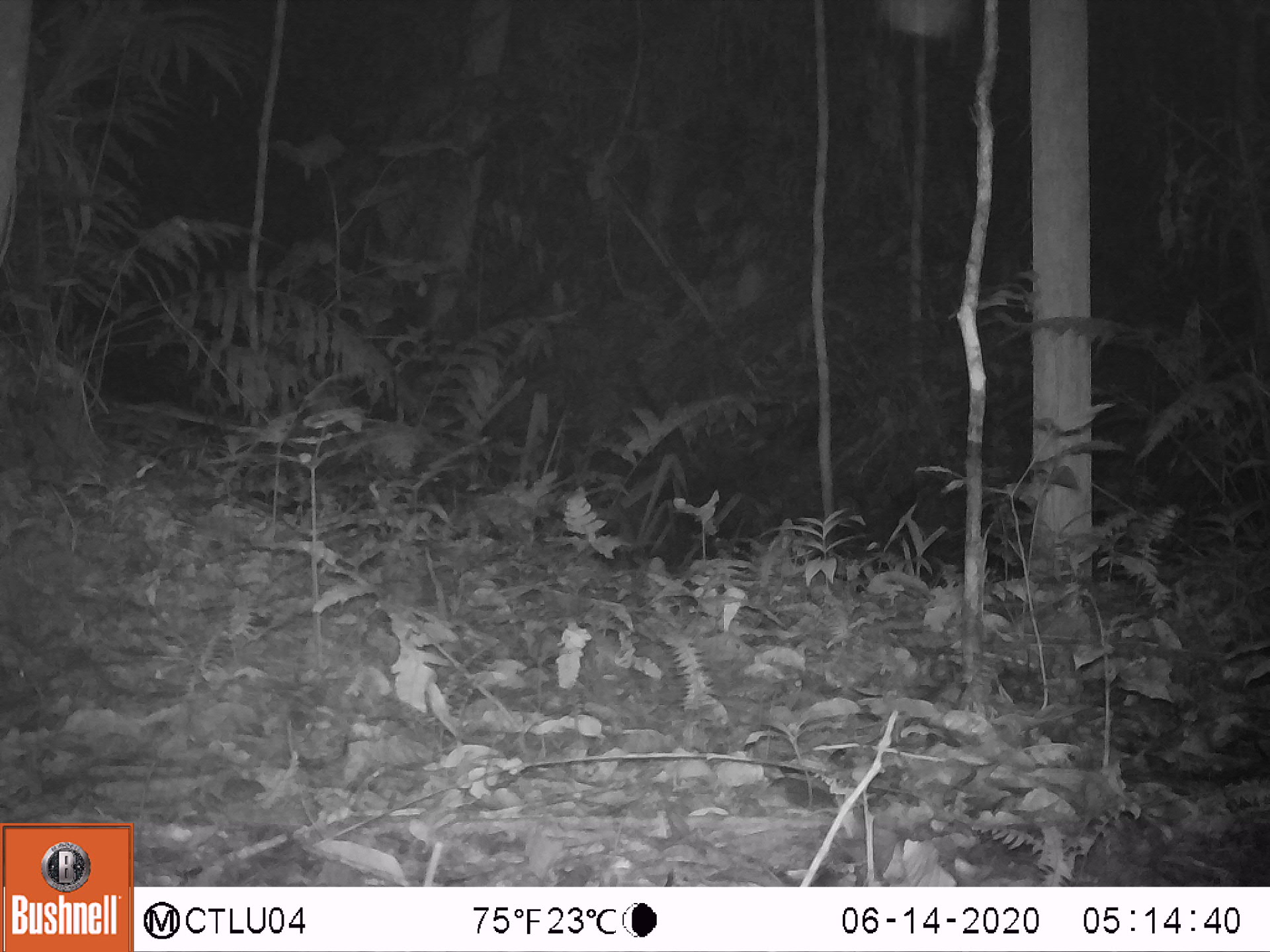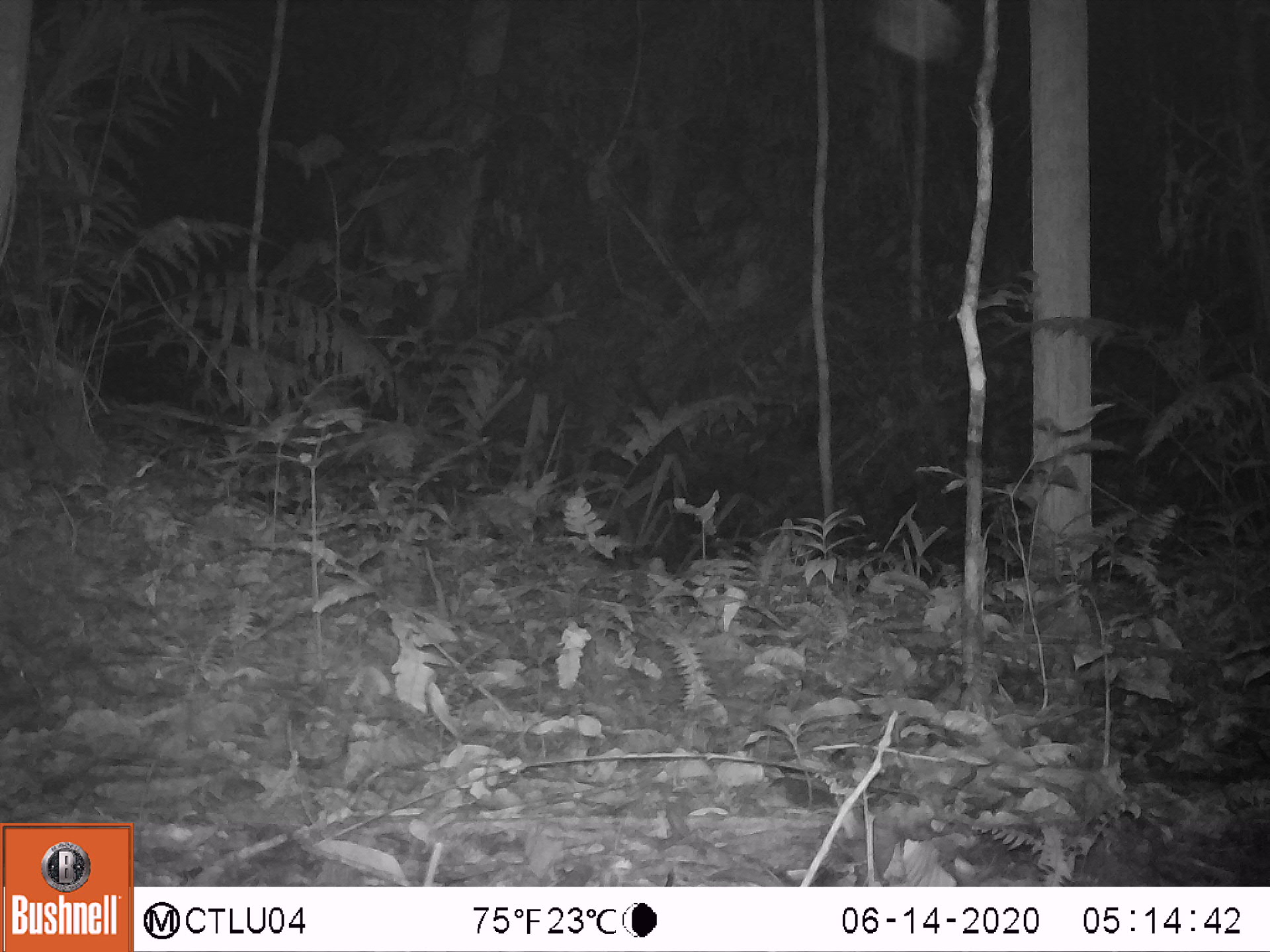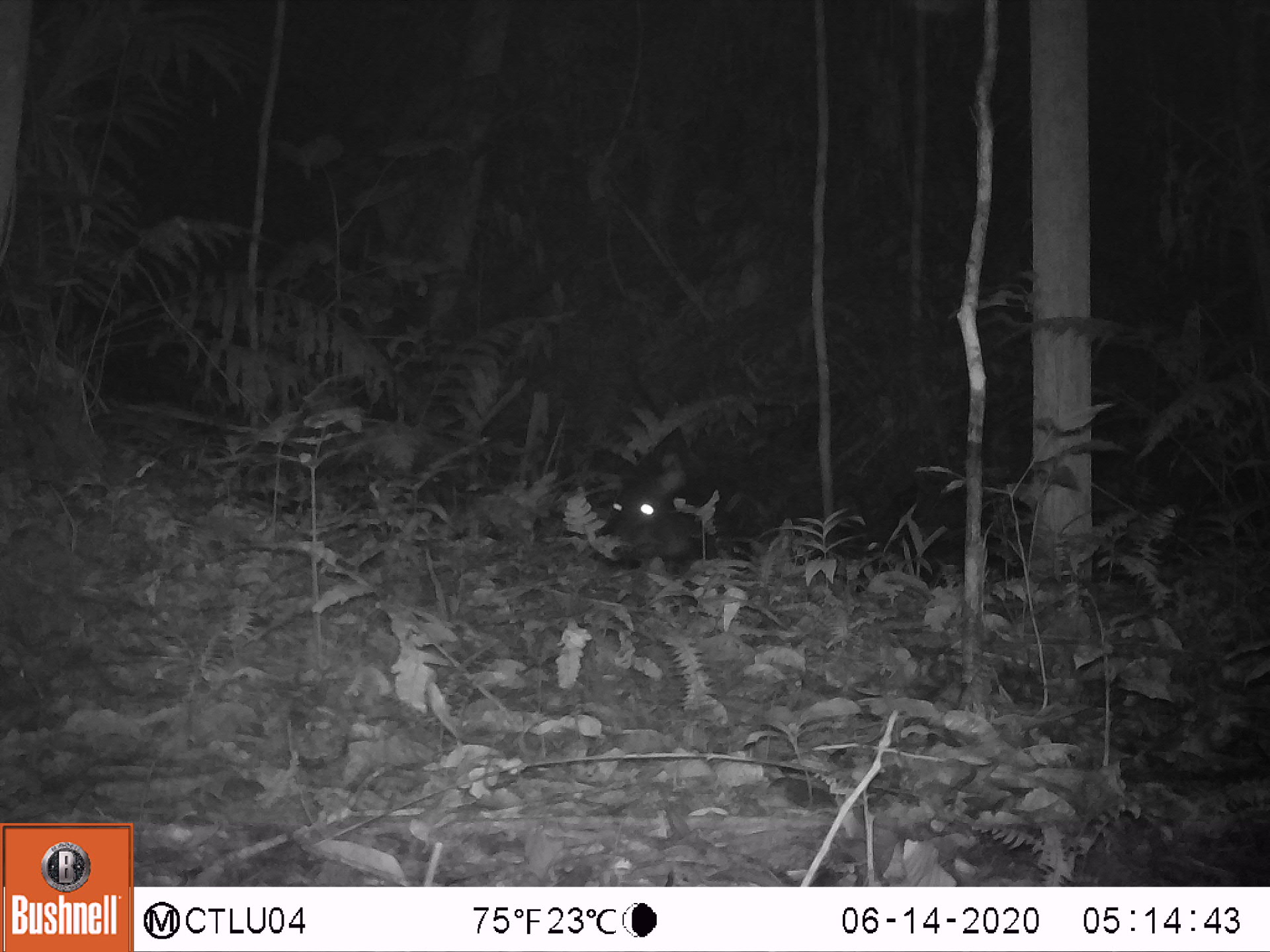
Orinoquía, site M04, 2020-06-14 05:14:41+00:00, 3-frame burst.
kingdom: Animalia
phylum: Chordata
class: Mammalia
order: Artiodactyla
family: Tayassuidae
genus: Pecari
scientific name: Pecari tajacu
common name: collared peccary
Collared peccary (Pecari tajacu).